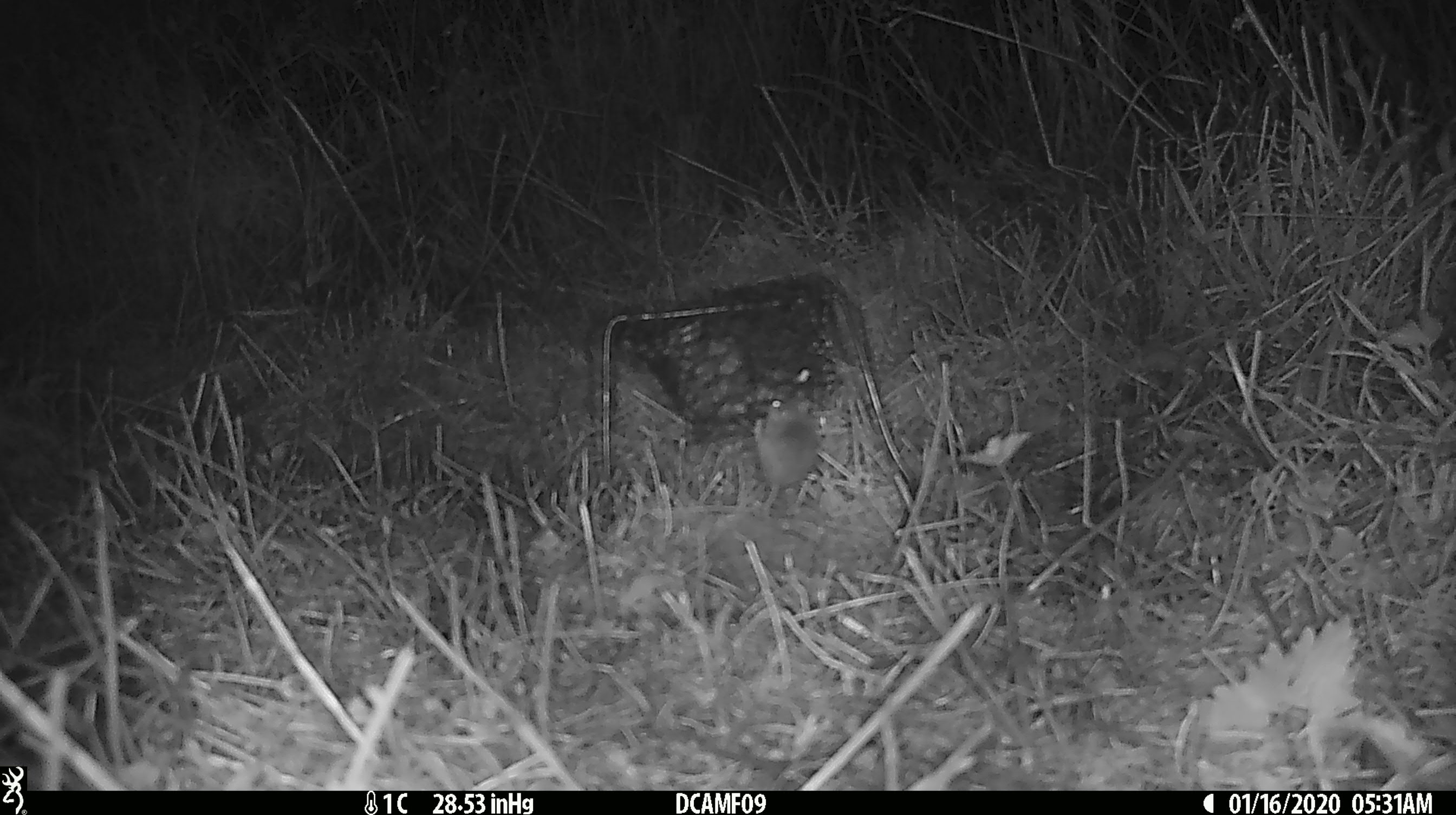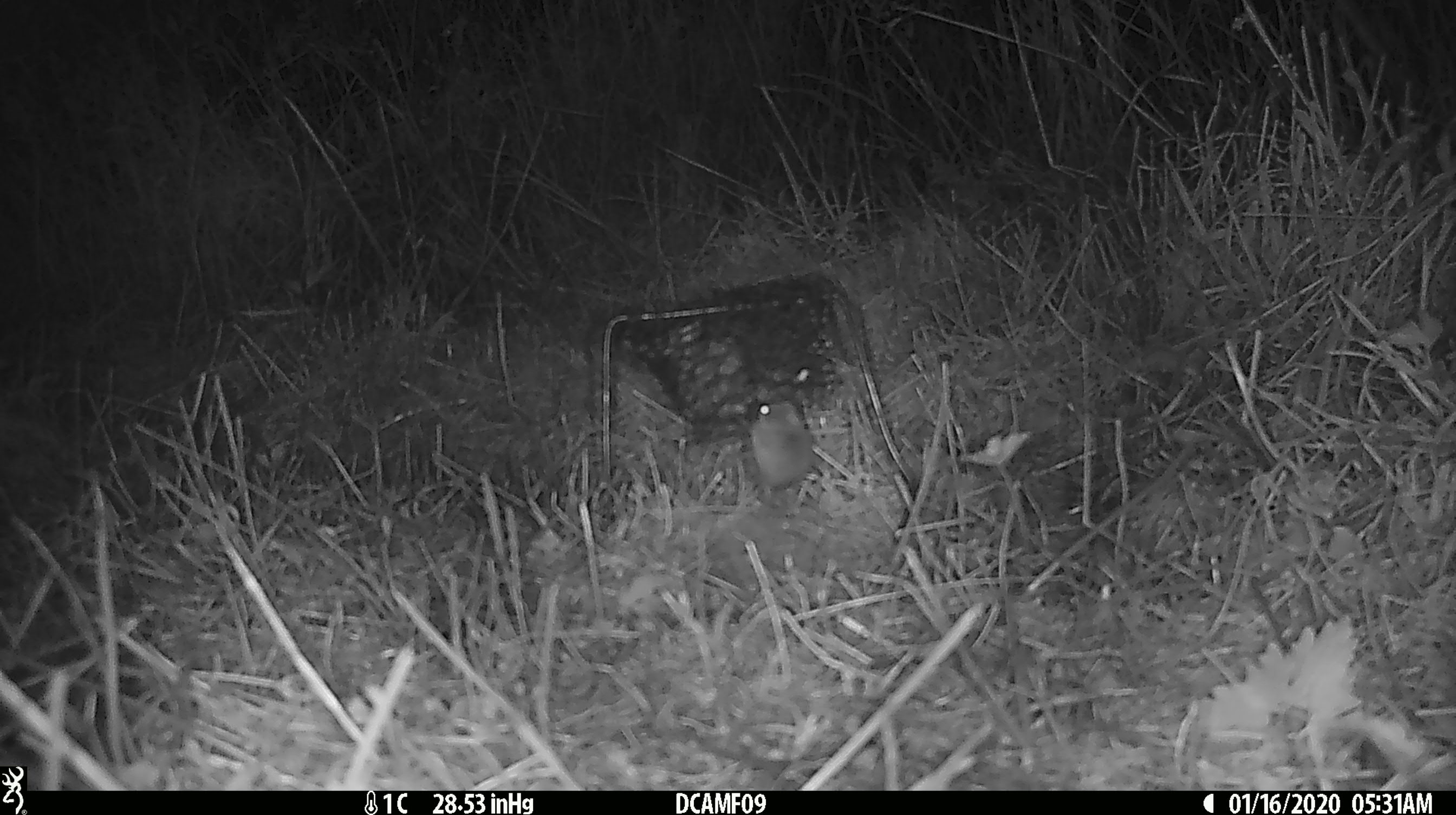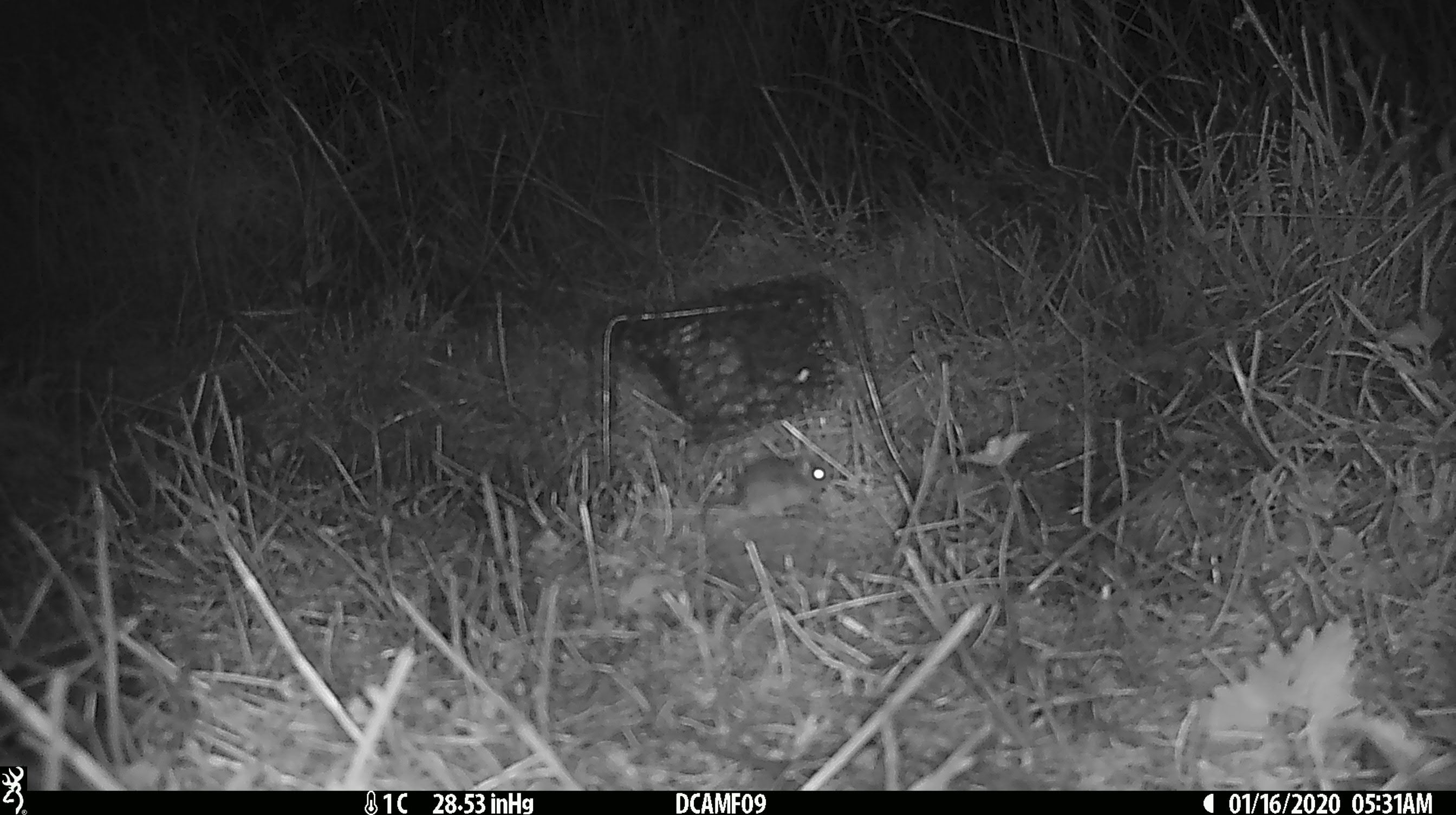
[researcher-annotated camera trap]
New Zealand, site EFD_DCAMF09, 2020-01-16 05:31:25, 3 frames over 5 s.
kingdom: Animalia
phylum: Chordata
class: Mammalia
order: Rodentia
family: Muridae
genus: Mus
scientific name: Mus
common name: mouse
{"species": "mouse (Mus)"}